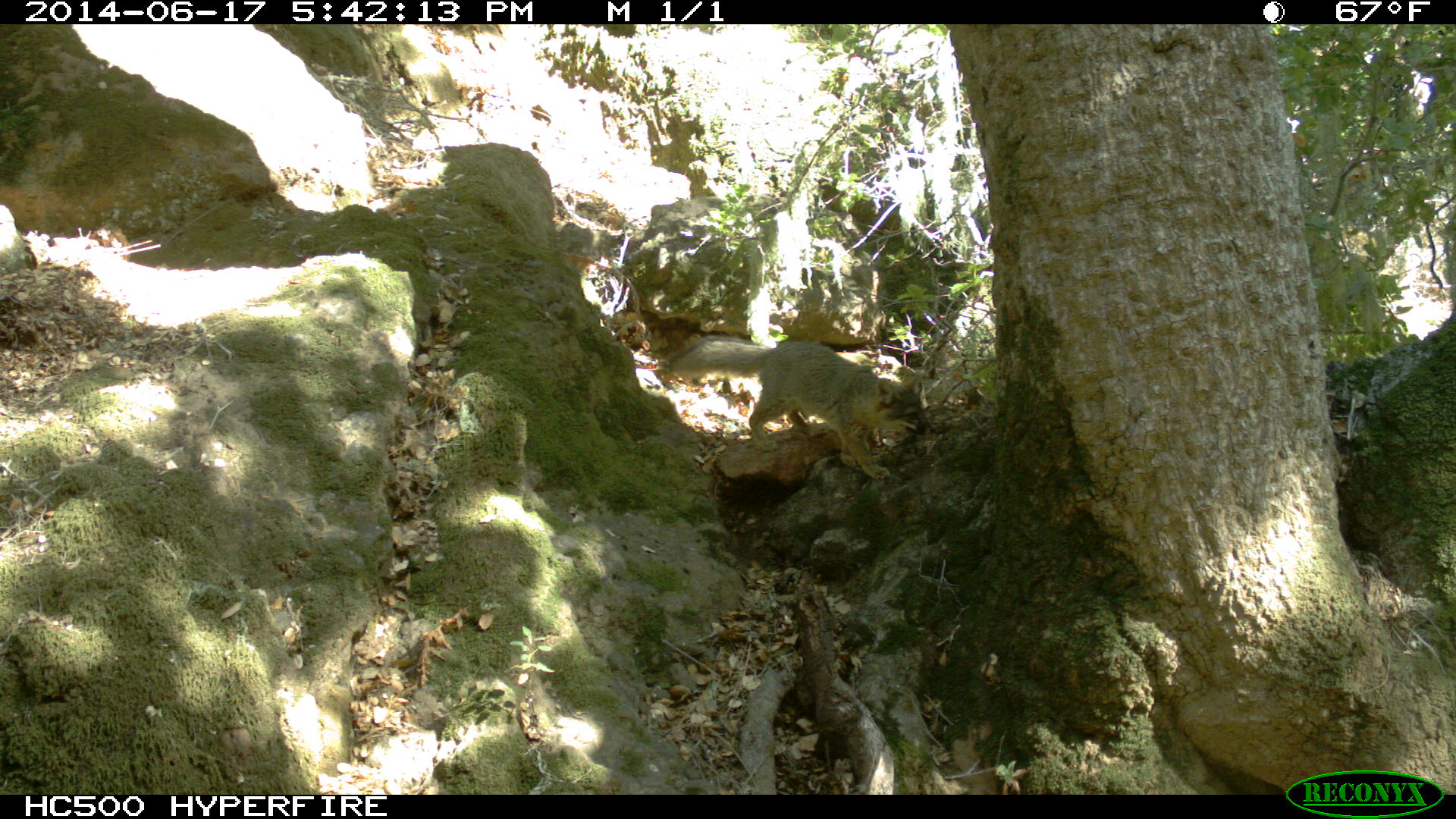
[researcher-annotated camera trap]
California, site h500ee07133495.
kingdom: Animalia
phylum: Chordata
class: Mammalia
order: Carnivora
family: Canidae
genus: Urocyon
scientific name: Urocyon littoralis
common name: island fox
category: fox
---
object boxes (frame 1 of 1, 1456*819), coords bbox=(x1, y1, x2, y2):
fox: bbox=(667, 335, 930, 478)